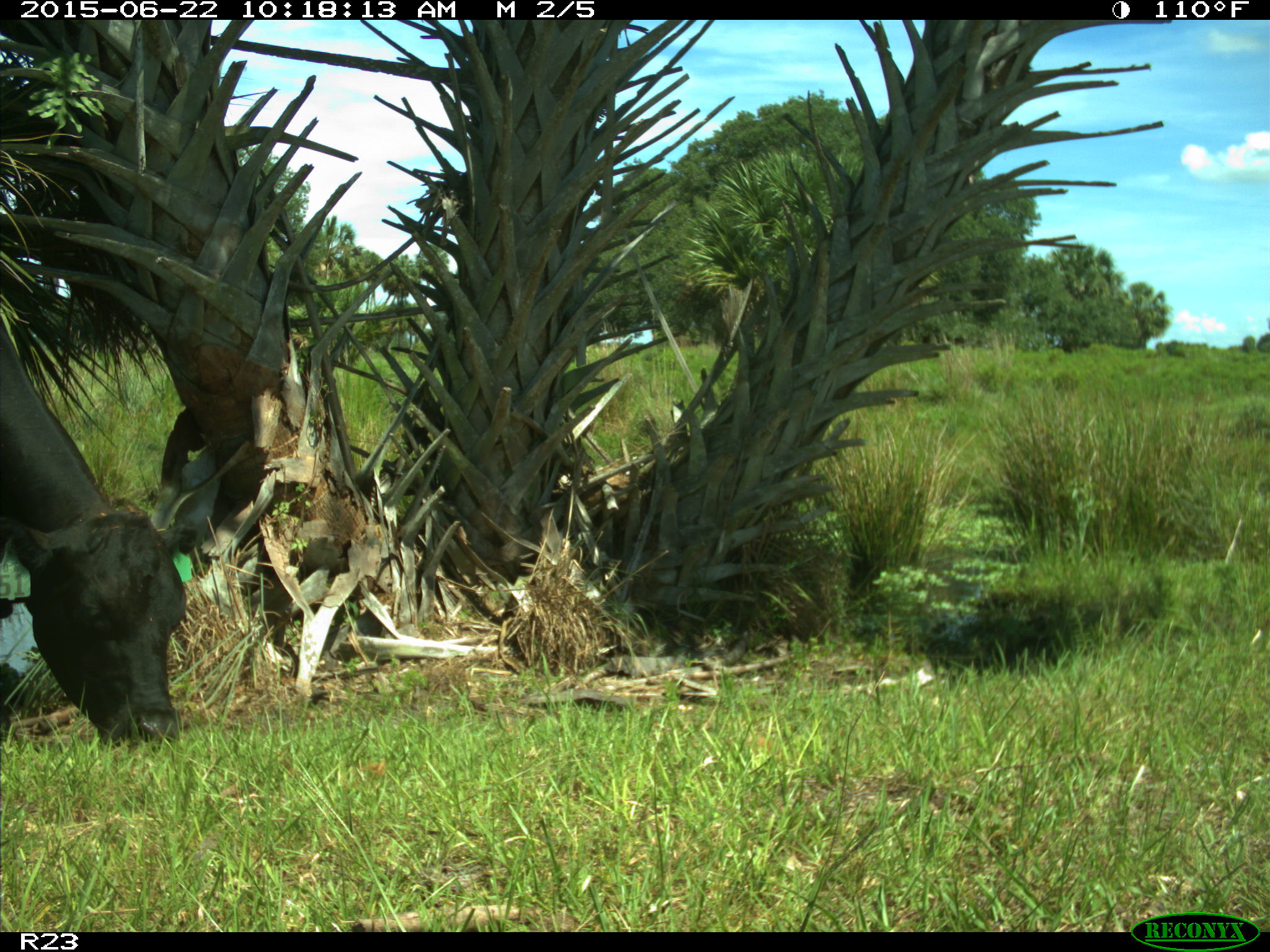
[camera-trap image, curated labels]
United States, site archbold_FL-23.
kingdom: Animalia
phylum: Chordata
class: Mammalia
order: Artiodactyla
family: Bovidae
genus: Bos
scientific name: Bos taurus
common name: domestic cow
Bos taurus (domestic cow).